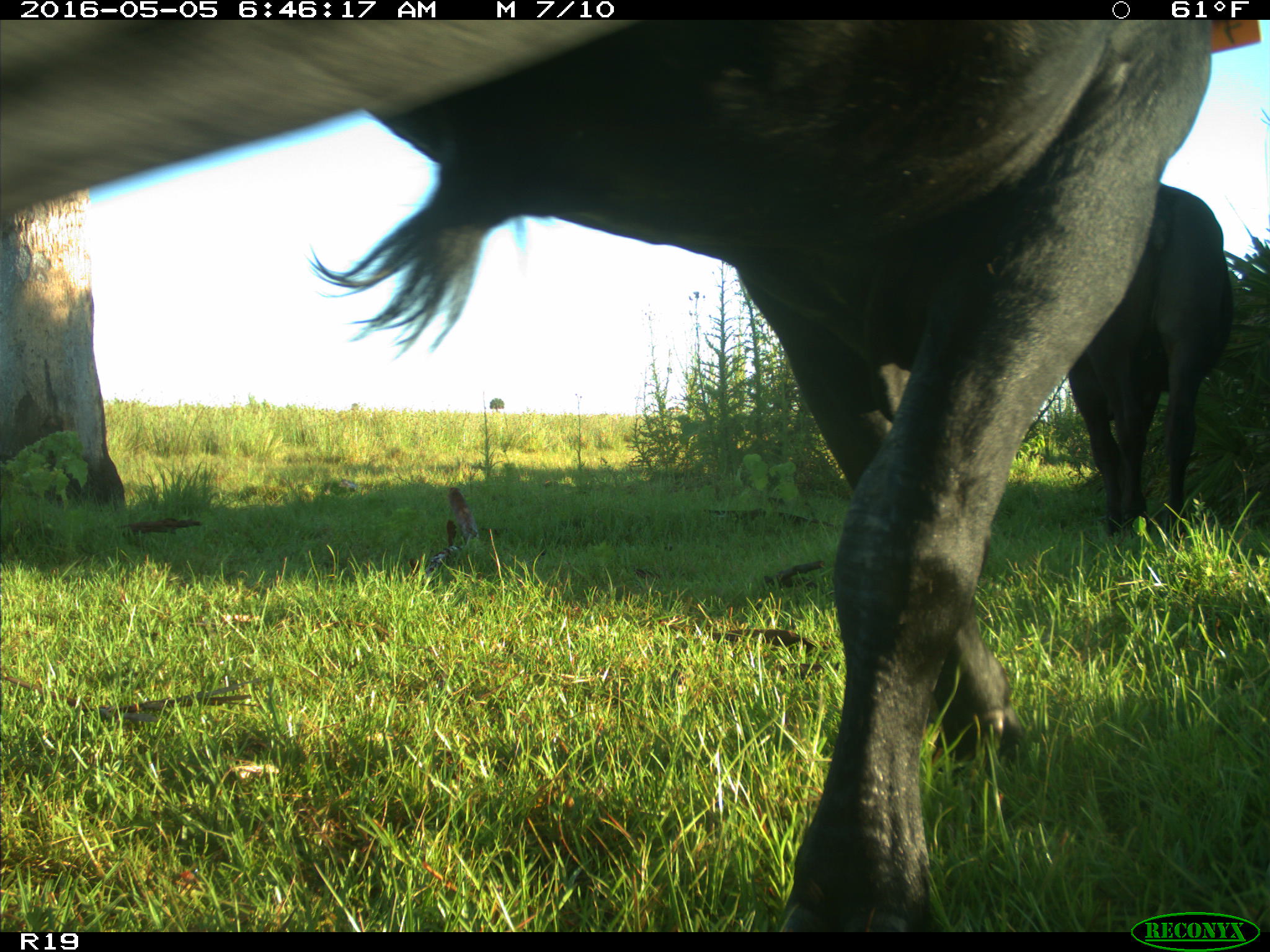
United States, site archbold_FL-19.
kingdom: Animalia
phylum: Chordata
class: Mammalia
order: Artiodactyla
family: Bovidae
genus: Bos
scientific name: Bos taurus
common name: domestic cow